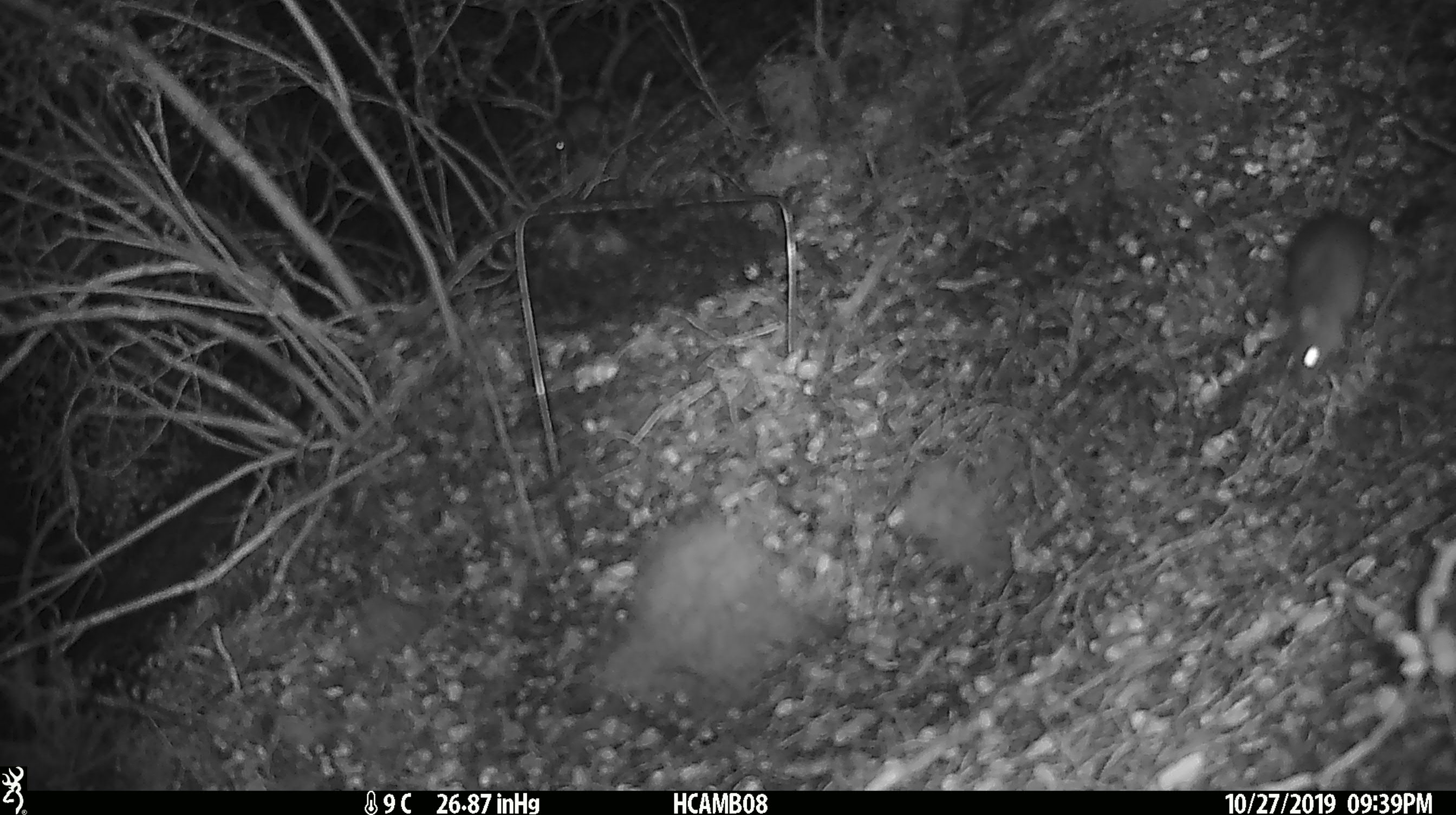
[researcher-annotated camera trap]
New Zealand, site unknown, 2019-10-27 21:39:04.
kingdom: Animalia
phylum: Chordata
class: Mammalia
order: Rodentia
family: Muridae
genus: Mus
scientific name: Mus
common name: mouse